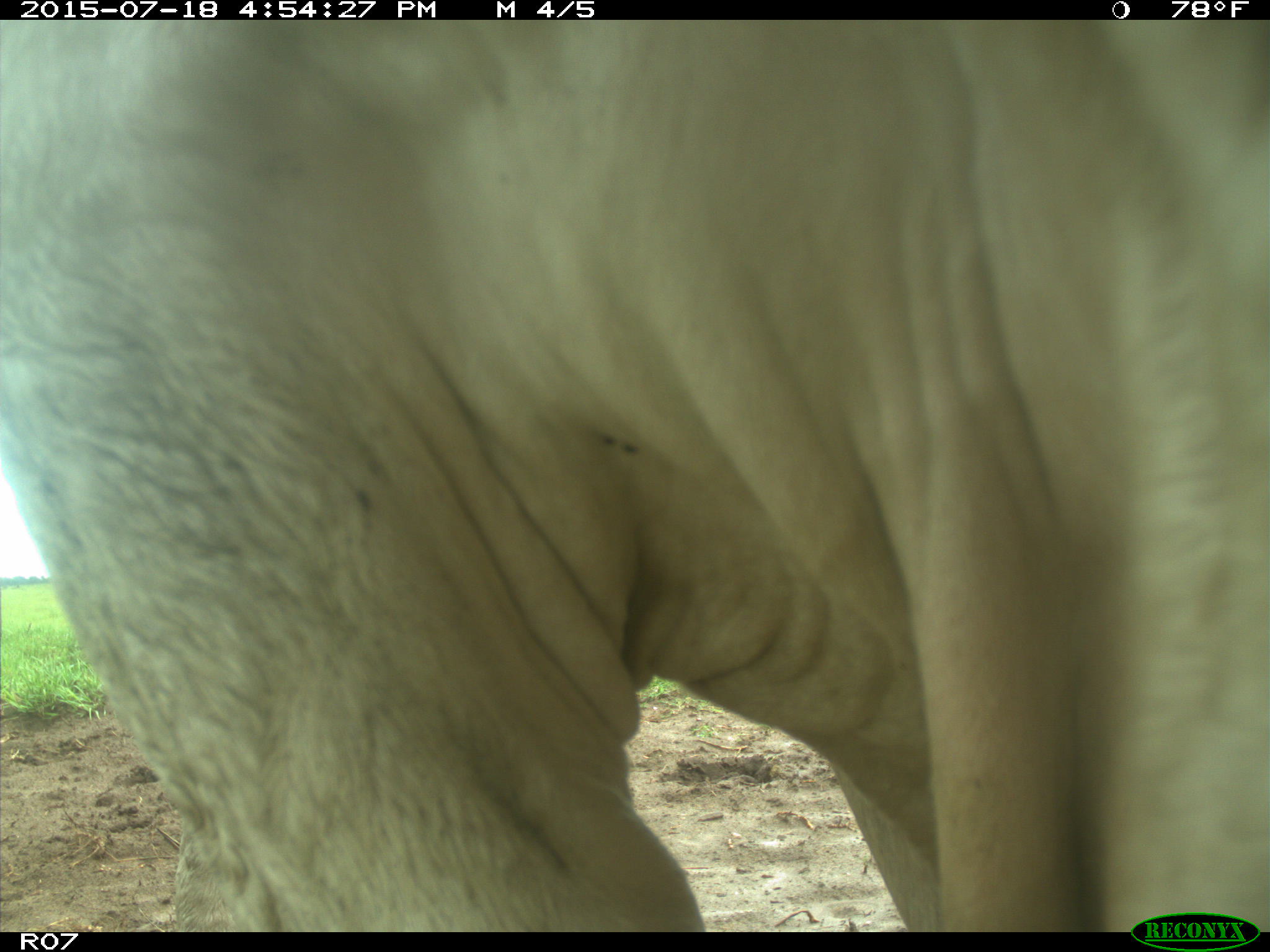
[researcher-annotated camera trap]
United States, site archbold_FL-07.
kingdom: Animalia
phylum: Chordata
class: Mammalia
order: Artiodactyla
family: Bovidae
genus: Bos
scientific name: Bos taurus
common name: domestic cow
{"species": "Bos taurus (domestic cow)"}